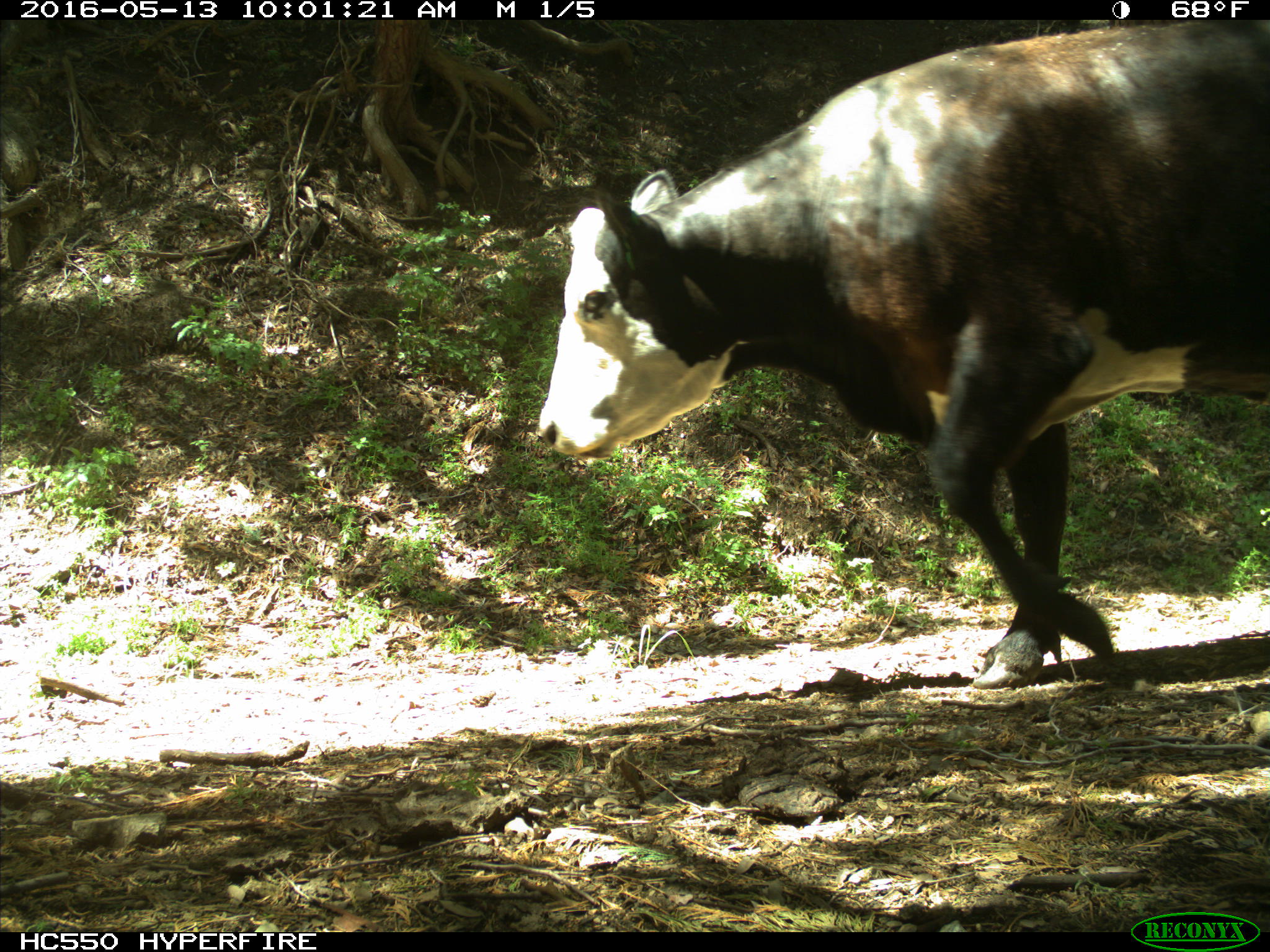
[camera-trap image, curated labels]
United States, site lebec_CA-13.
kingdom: Animalia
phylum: Chordata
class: Mammalia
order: Artiodactyla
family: Bovidae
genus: Bos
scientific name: Bos taurus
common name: domestic cow